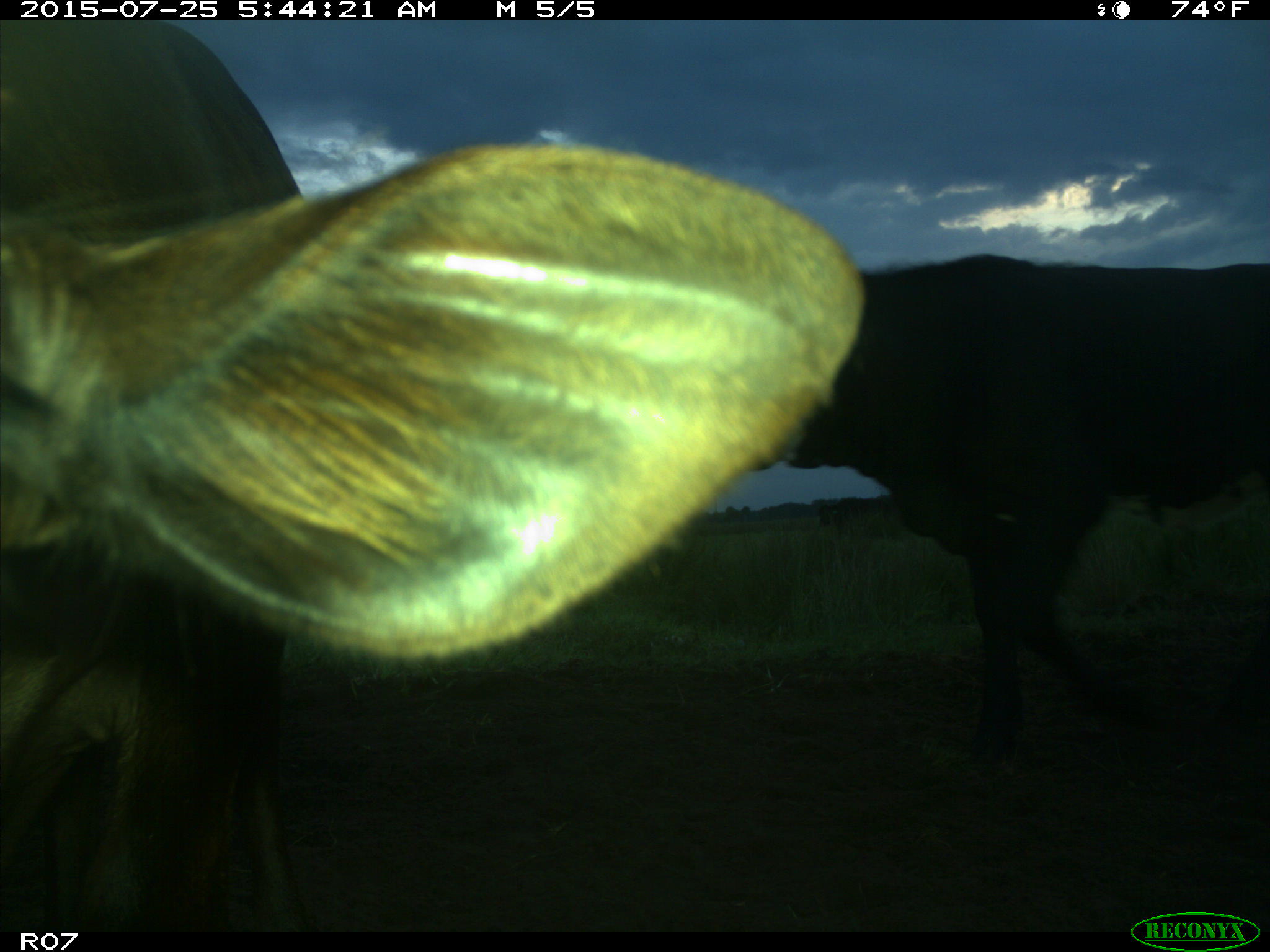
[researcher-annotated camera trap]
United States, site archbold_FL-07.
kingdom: Animalia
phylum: Chordata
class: Mammalia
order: Artiodactyla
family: Bovidae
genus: Bos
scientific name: Bos taurus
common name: domestic cow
Bos taurus (domestic cow).